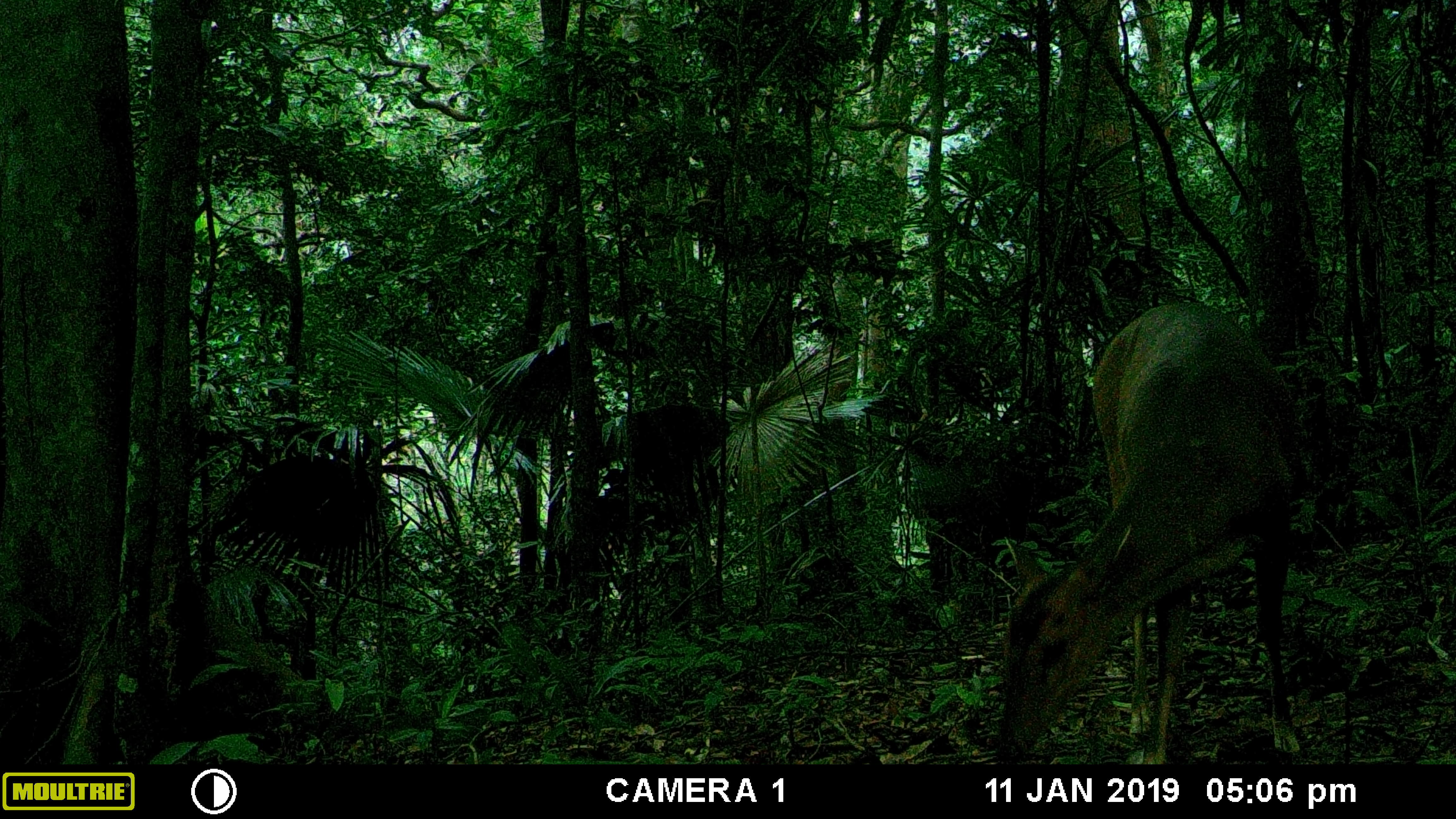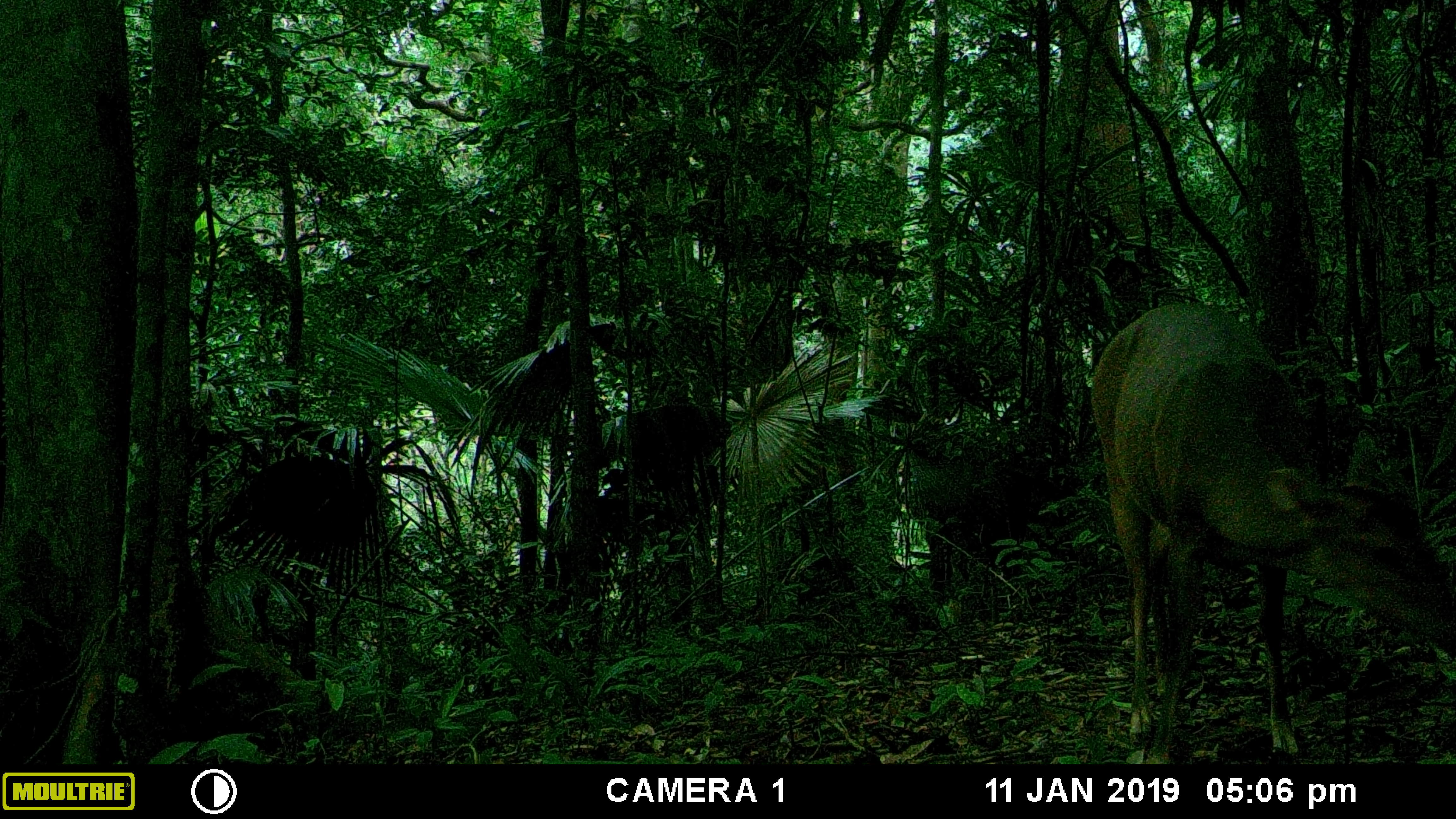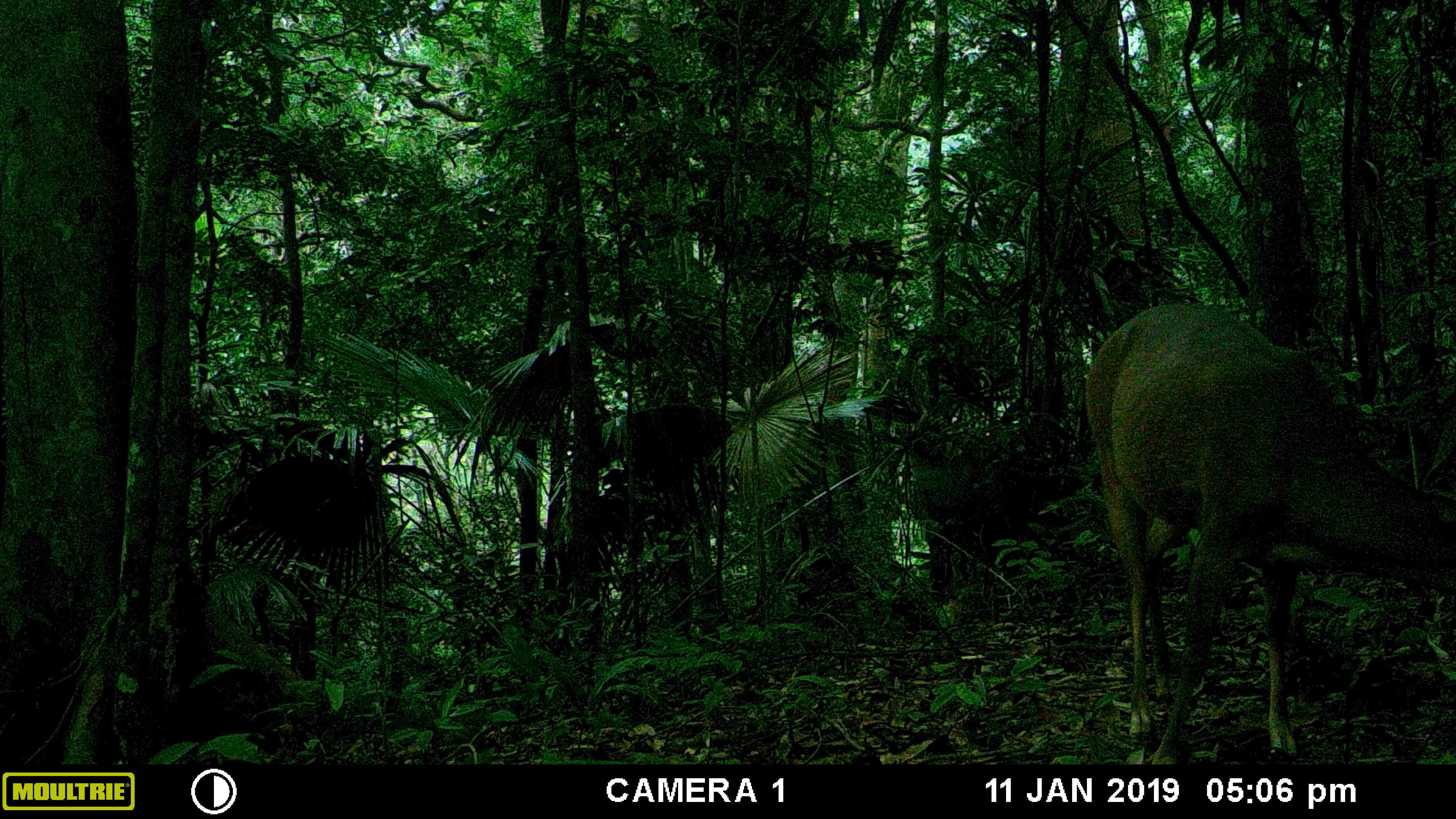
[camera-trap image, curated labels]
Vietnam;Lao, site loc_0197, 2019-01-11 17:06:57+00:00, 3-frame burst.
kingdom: Animalia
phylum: Chordata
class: Mammalia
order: Artiodactyla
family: Cervidae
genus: Muntiacus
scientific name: Muntiacus vuquangensis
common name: large-antlered muntjac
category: large antlered muntjac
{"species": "large antlered muntjac (large-antlered muntjac) (Muntiacus vuquangensis)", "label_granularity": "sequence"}